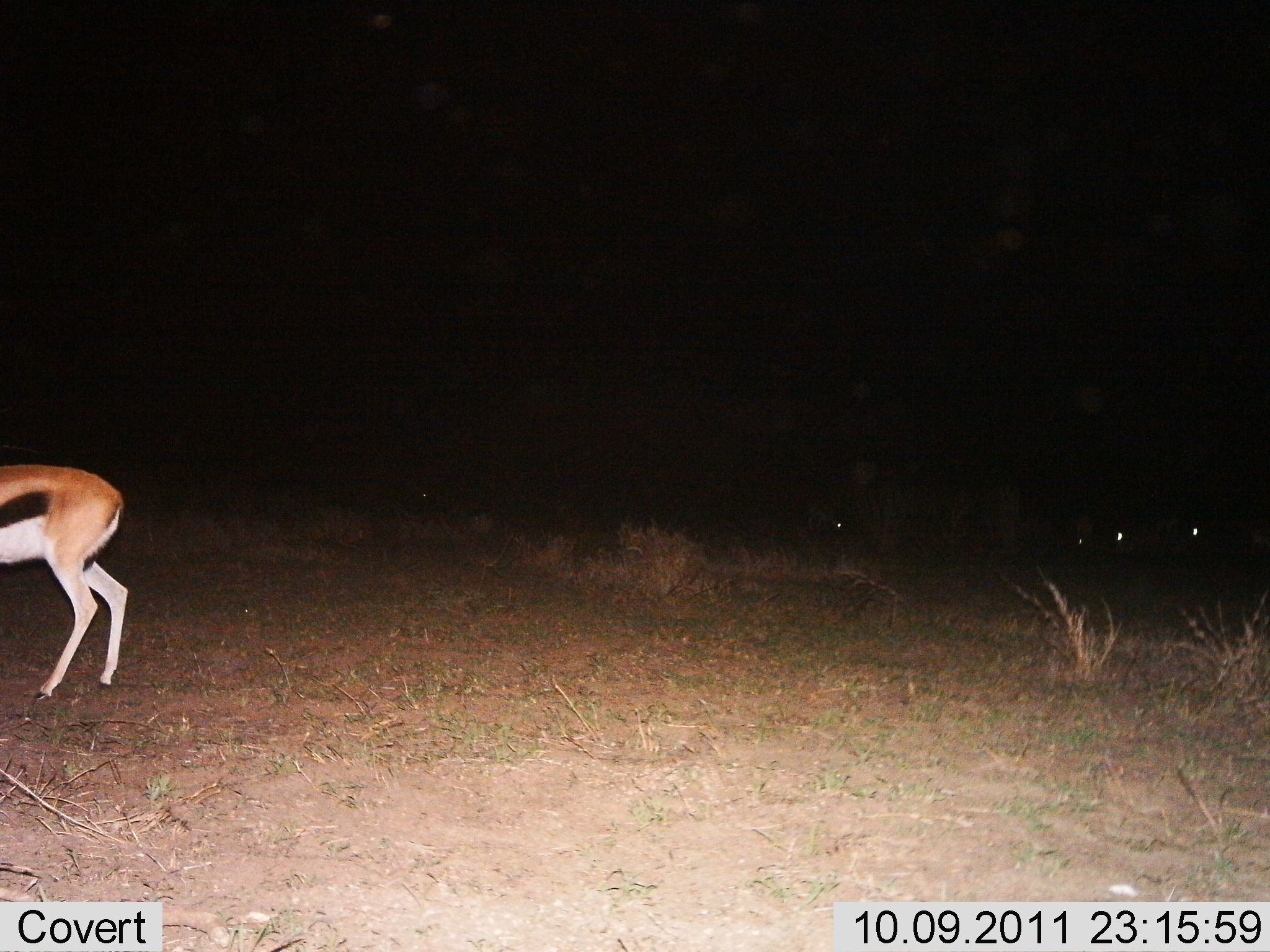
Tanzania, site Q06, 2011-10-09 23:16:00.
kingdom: Animalia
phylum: Chordata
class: Mammalia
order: Artiodactyla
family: Bovidae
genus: Eudorcas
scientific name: Eudorcas thomsonii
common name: thomson's gazelle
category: gazellethomsons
Gazellethomsons (thomson's gazelle) (Eudorcas thomsonii), count 1. Behavior (volunteer vote fractions): standing 82%, resting 0%, moving 18%, interacting 0%. Young present (vote fraction): 0%. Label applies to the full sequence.